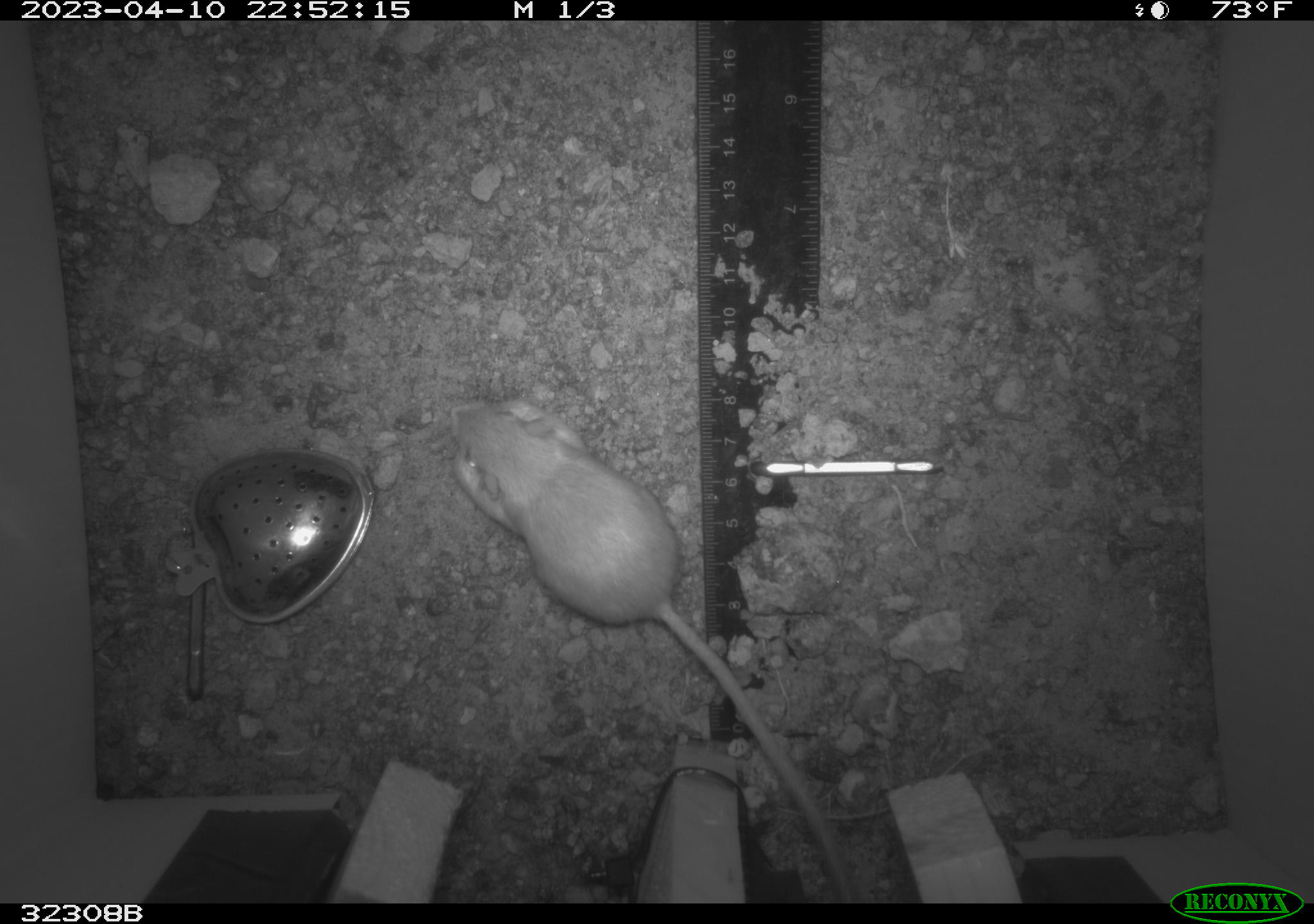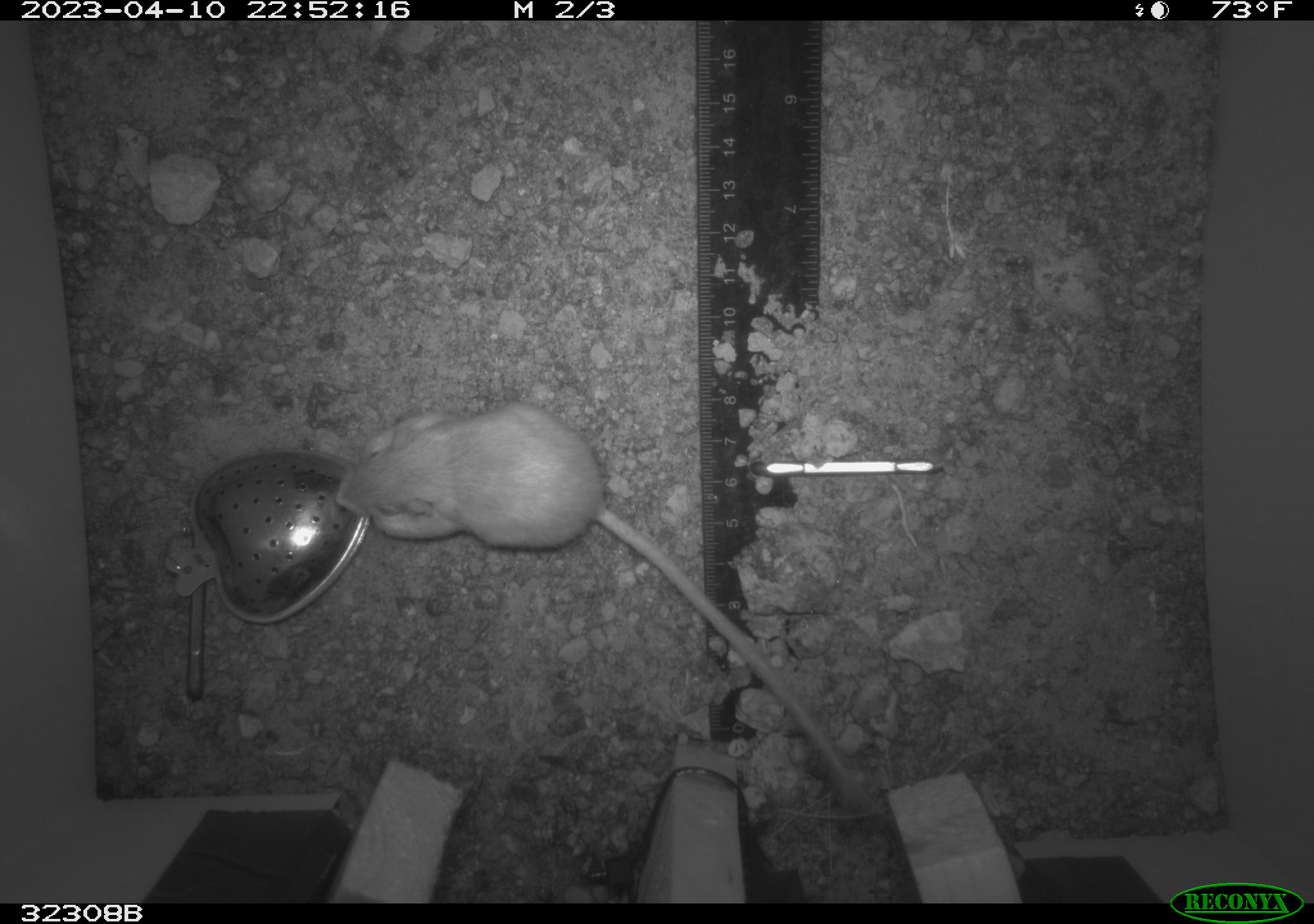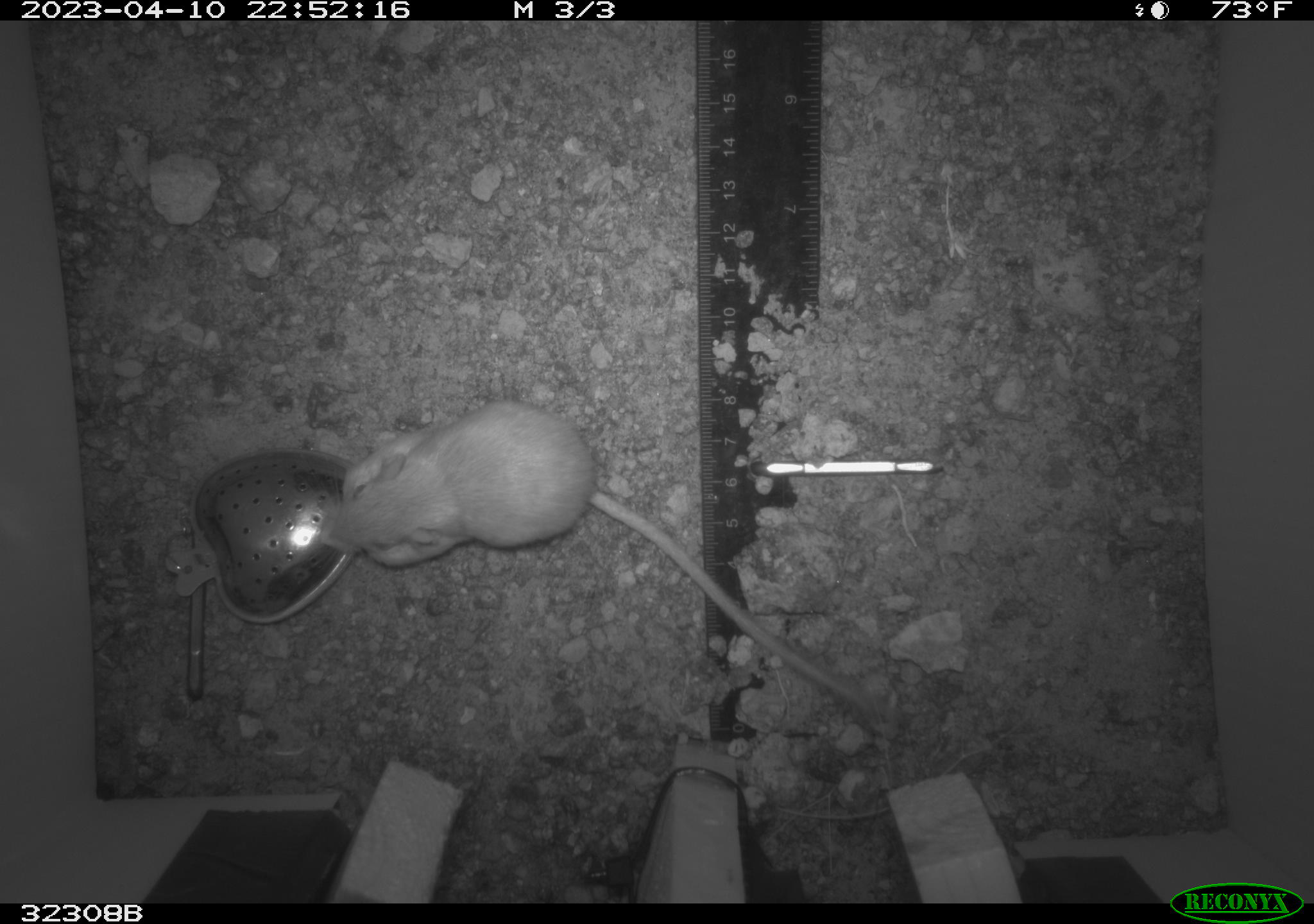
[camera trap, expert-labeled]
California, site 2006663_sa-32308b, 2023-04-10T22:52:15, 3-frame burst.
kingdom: Animalia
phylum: Chordata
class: Mammalia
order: Rodentia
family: Heteromyidae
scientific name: Heteromyidae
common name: kangaroo rats and pocket mice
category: heteromyidae family